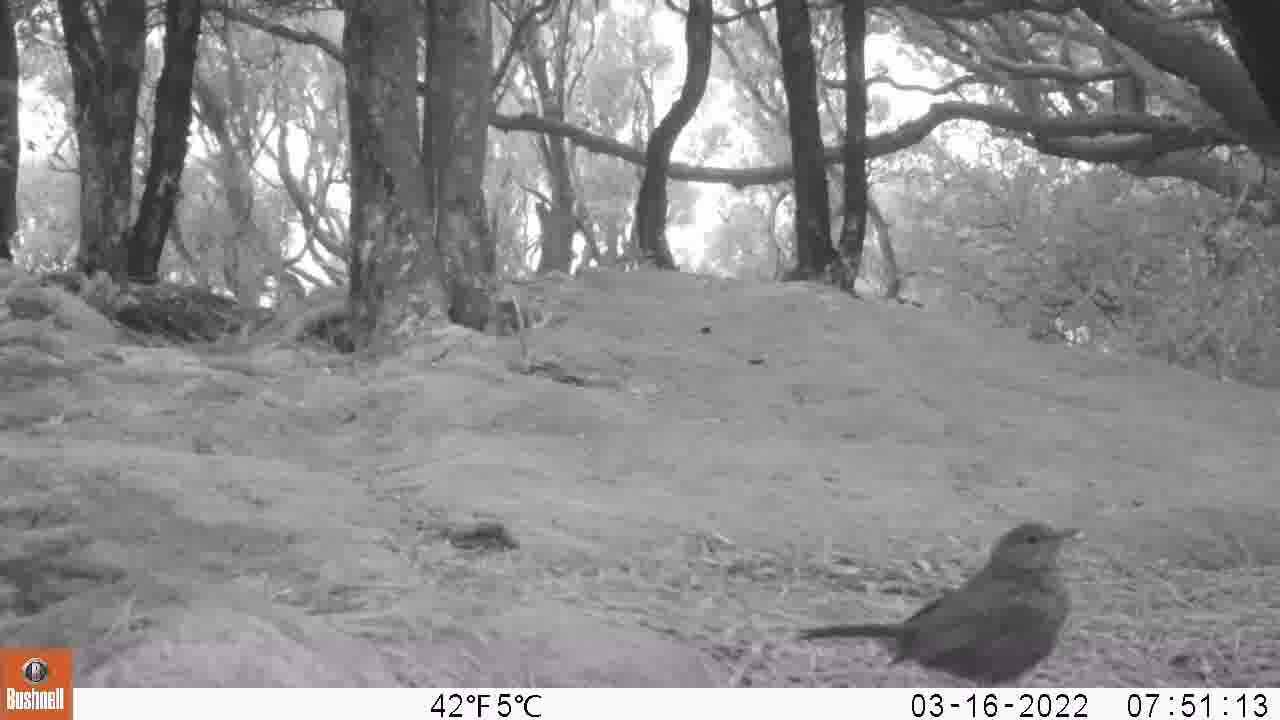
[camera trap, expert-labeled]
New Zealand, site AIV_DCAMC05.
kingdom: Animalia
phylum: Chordata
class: Aves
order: Passeriformes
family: Turdidae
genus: Turdus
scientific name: Turdus merula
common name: eurasian blackbird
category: blackbird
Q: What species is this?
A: Blackbird (eurasian blackbird) (Turdus merula).